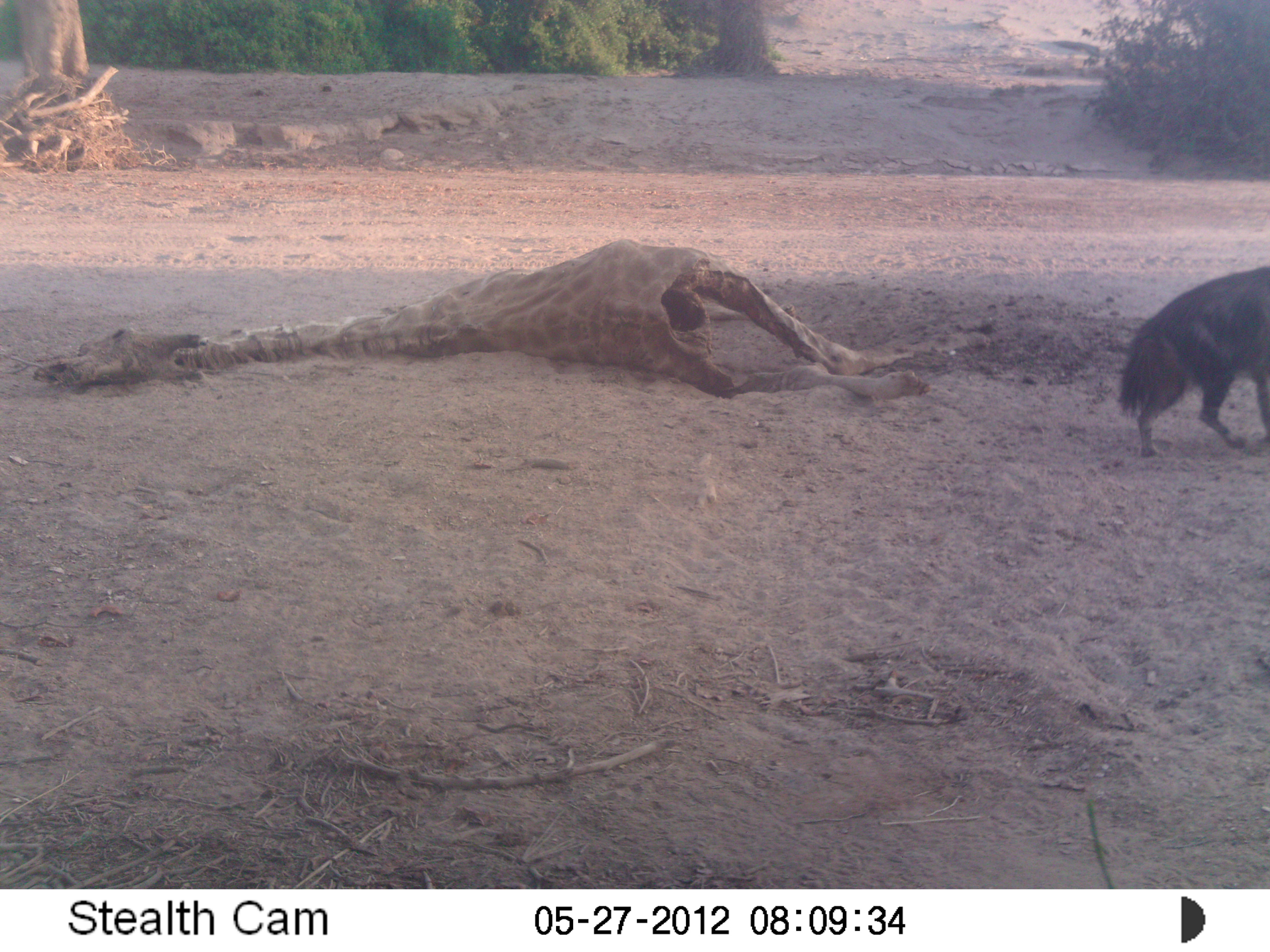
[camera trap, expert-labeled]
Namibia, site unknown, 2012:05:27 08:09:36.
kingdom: Animalia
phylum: Chordata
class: Mammalia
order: Carnivora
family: Hyaenidae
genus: Parahyaena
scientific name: Parahyaena brunnea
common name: brown hyena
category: hyaena brunnea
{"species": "hyaena brunnea (brown hyena) (Parahyaena brunnea)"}